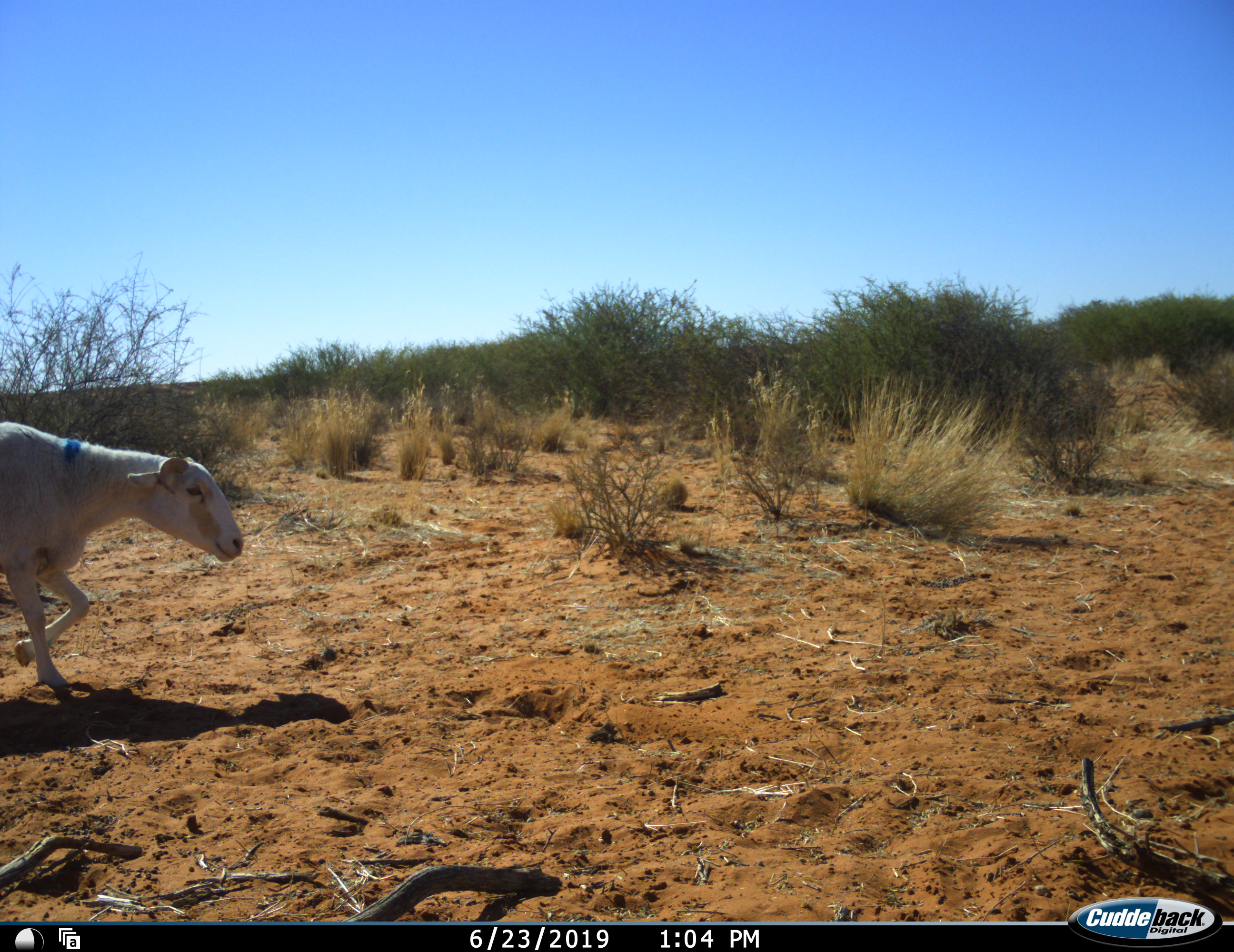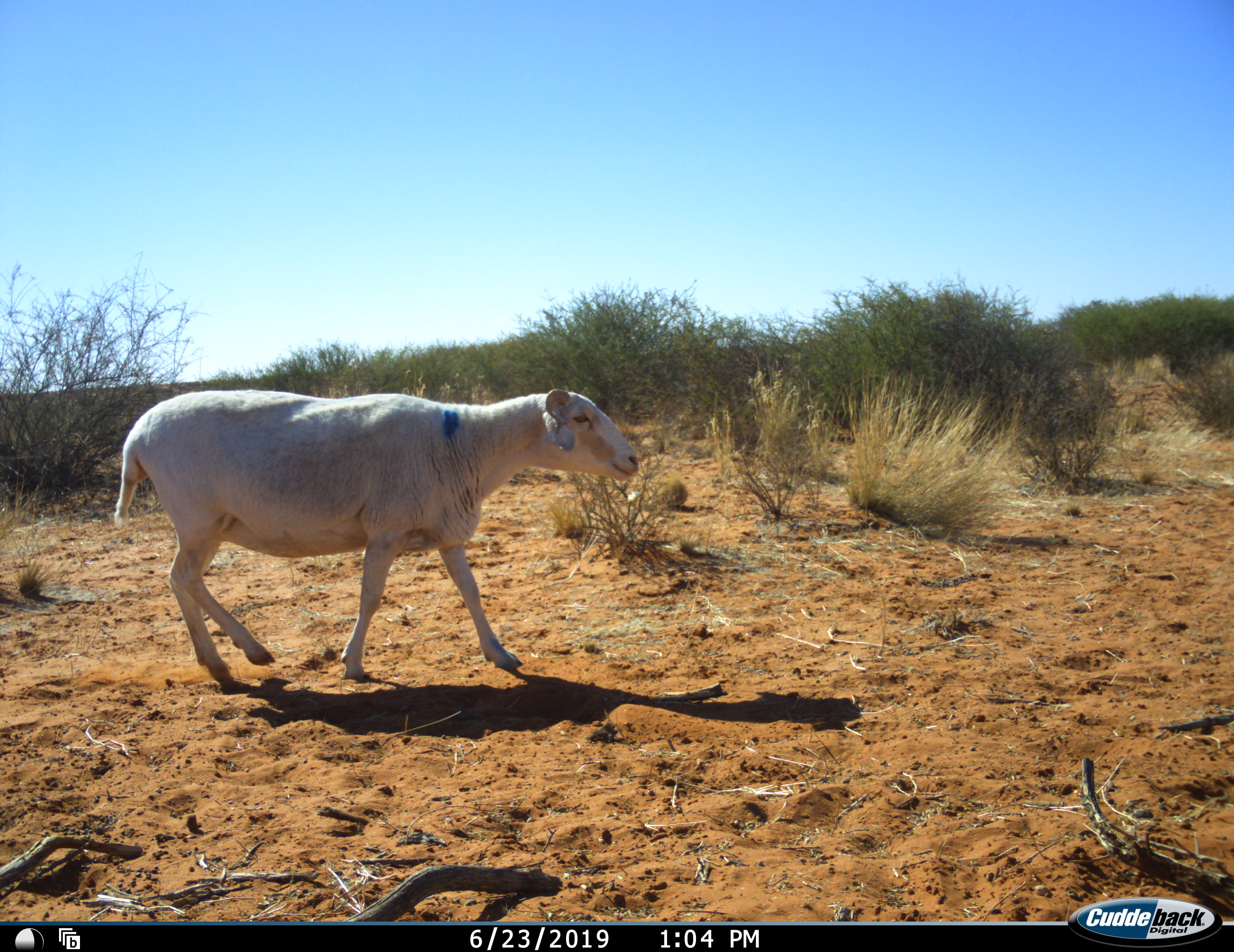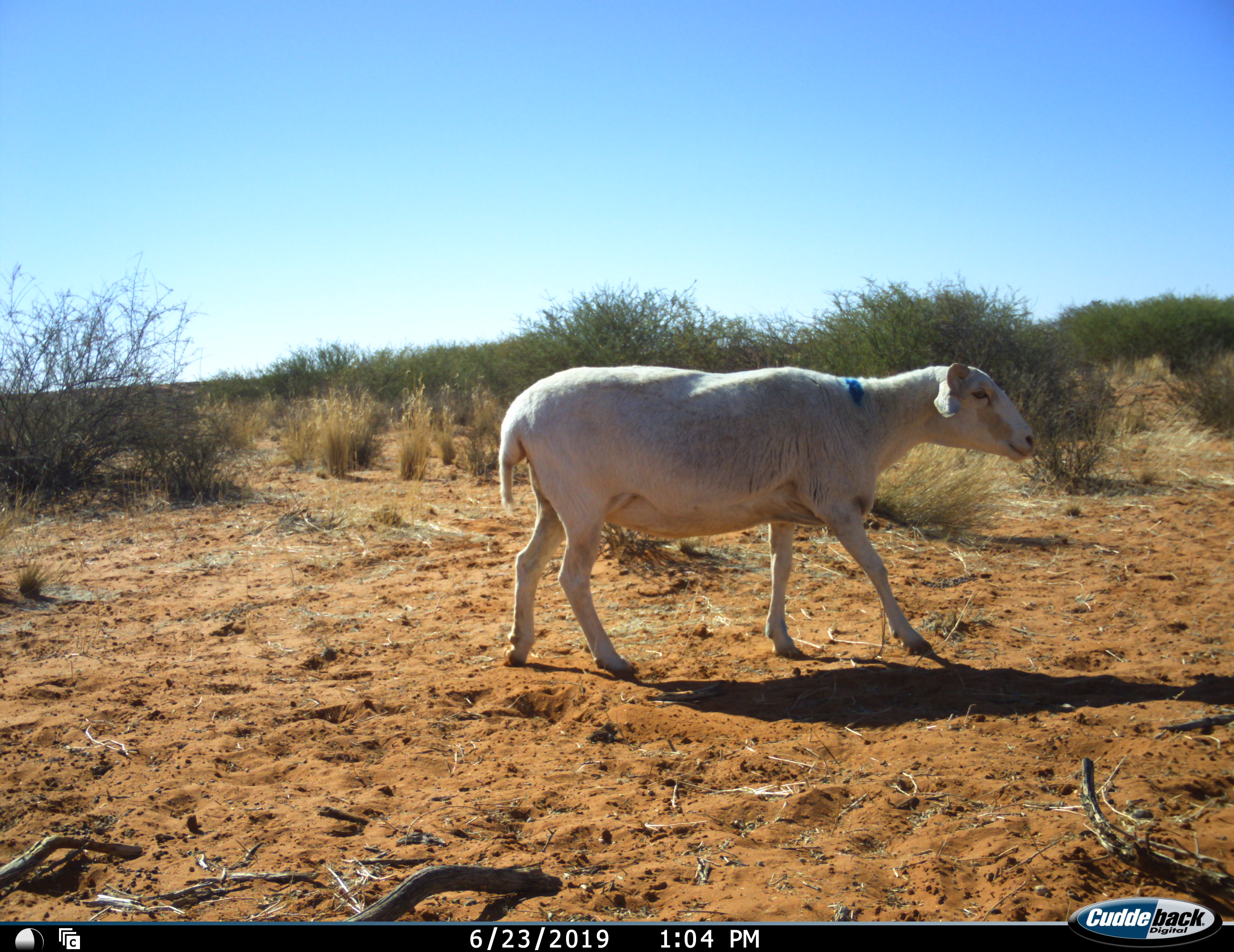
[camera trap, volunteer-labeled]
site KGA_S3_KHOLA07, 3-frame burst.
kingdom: Animalia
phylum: Chordata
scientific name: Vertebrata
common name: domestic animal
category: domesticanimal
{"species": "domesticanimal (domestic animal) (Vertebrata)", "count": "1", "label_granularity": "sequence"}